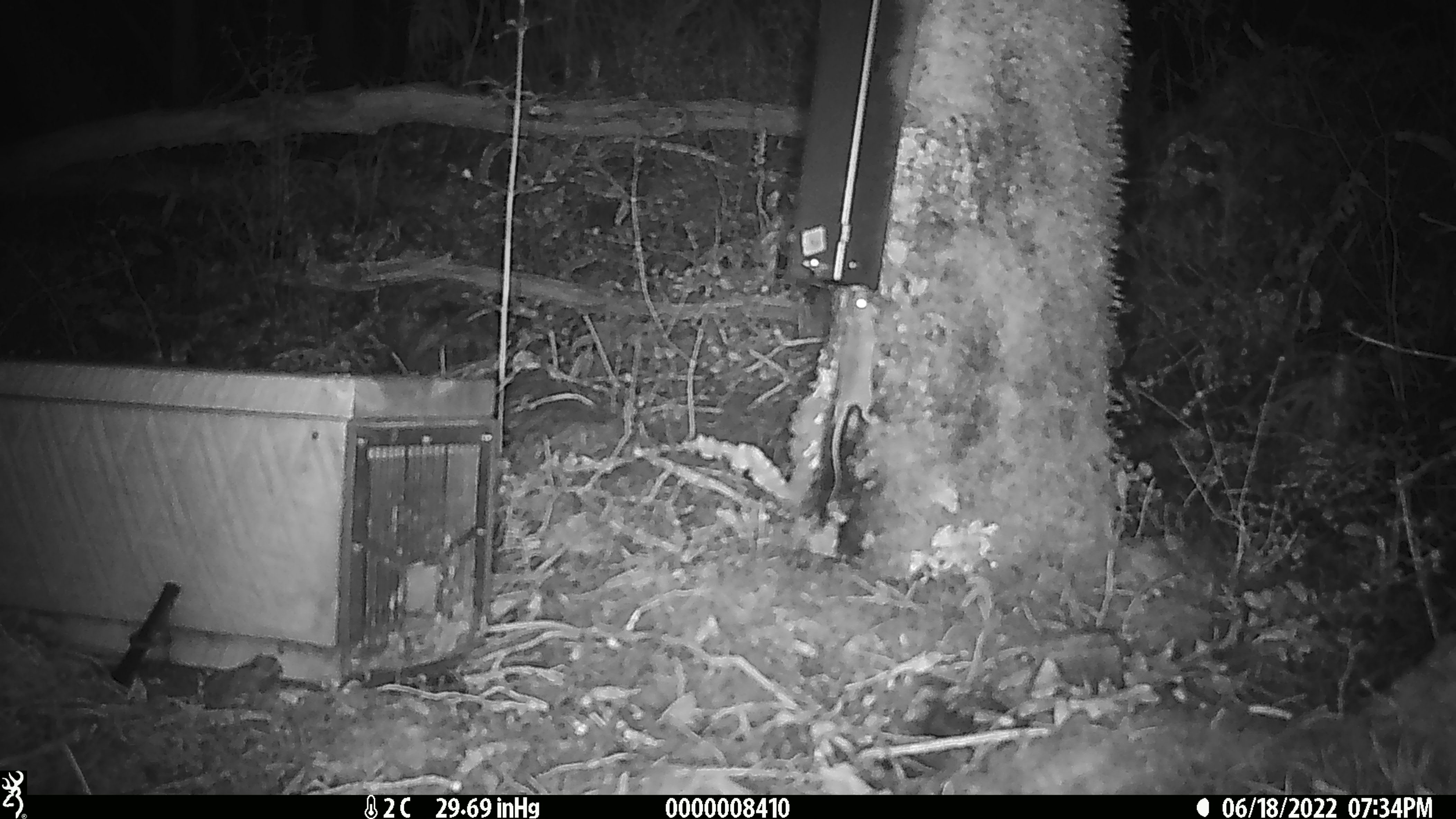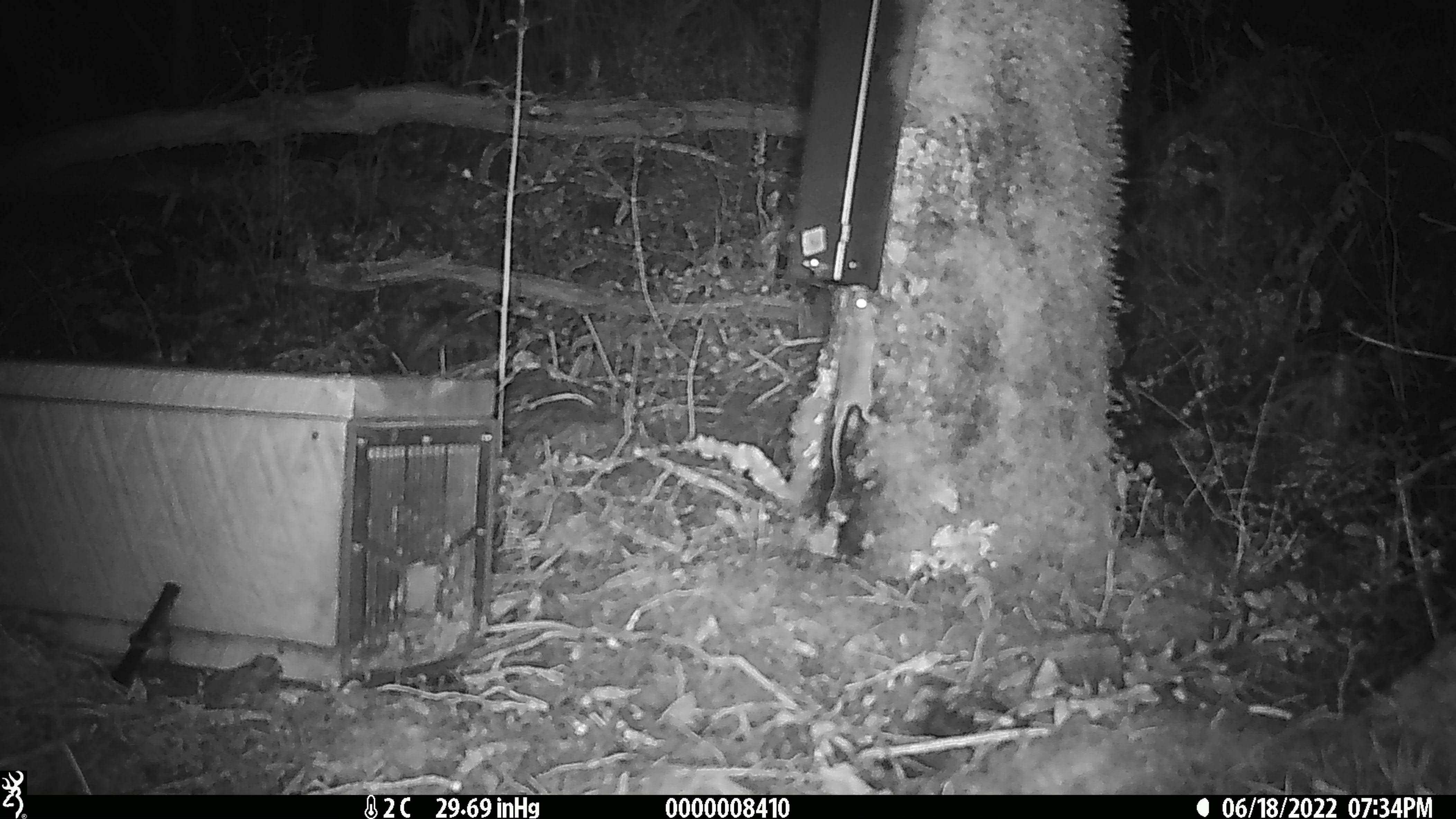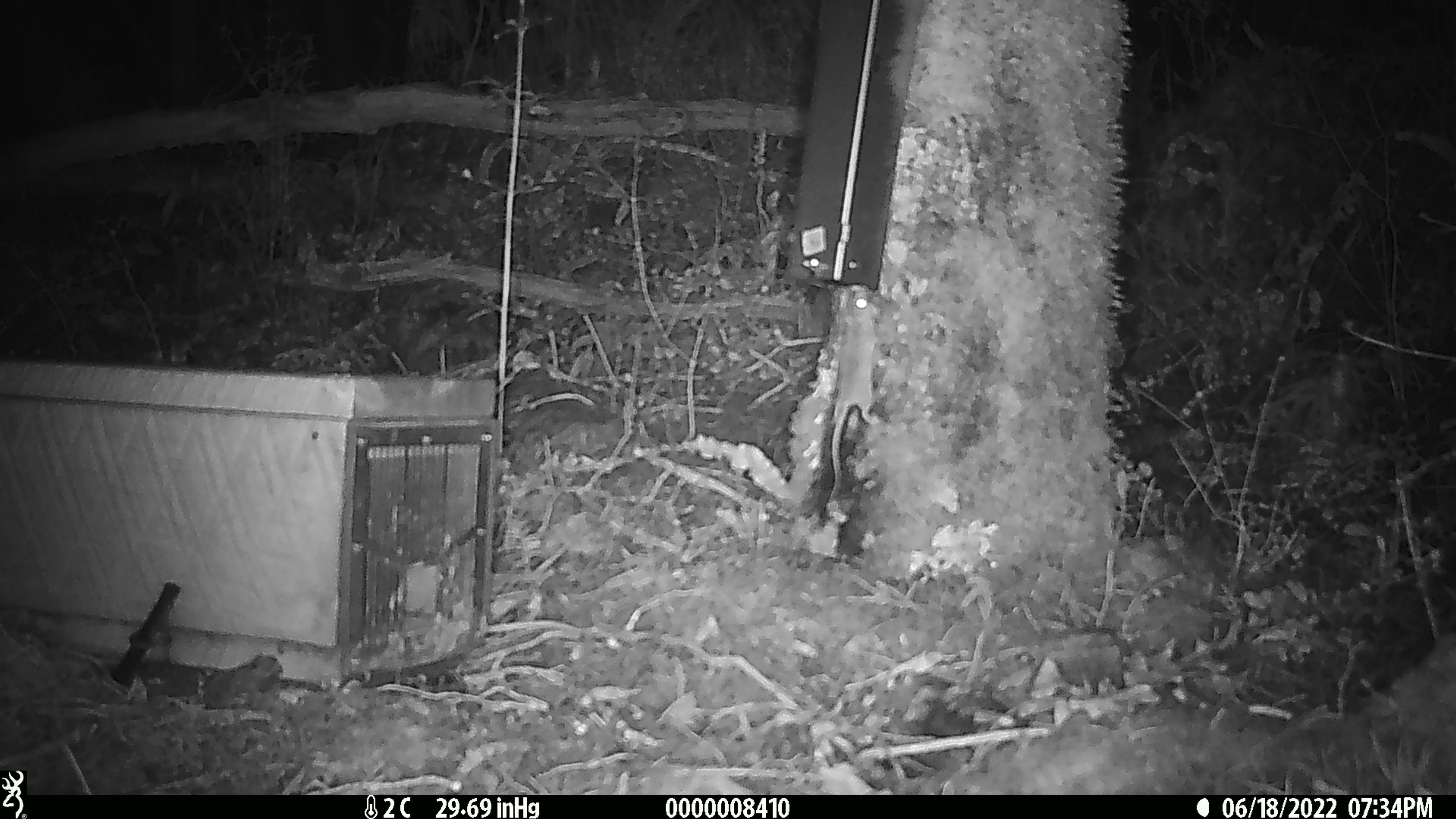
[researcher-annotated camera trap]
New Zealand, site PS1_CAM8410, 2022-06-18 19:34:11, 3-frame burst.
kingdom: Animalia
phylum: Chordata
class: Mammalia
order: Rodentia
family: Muridae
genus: Mus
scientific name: Mus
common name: mouse